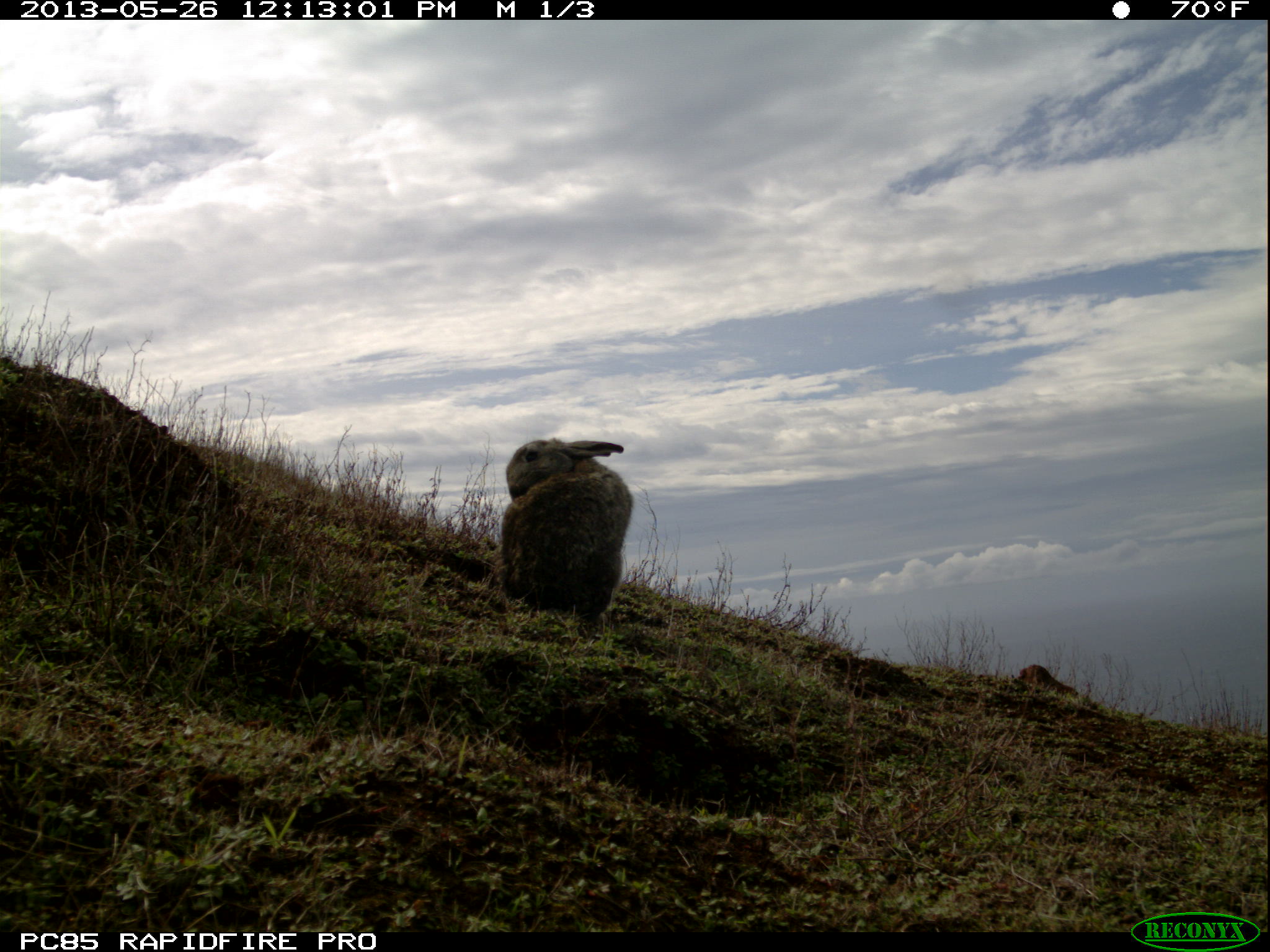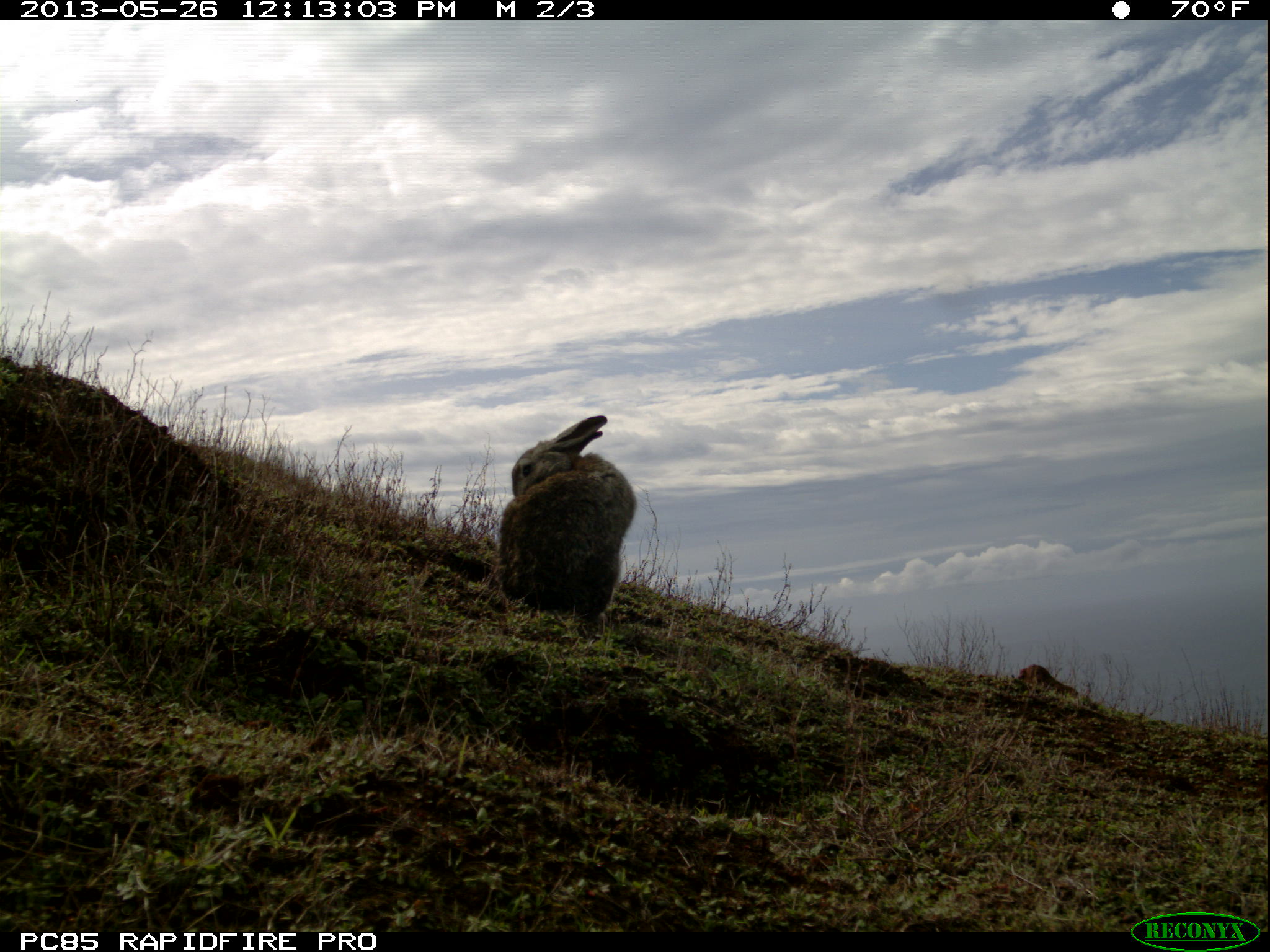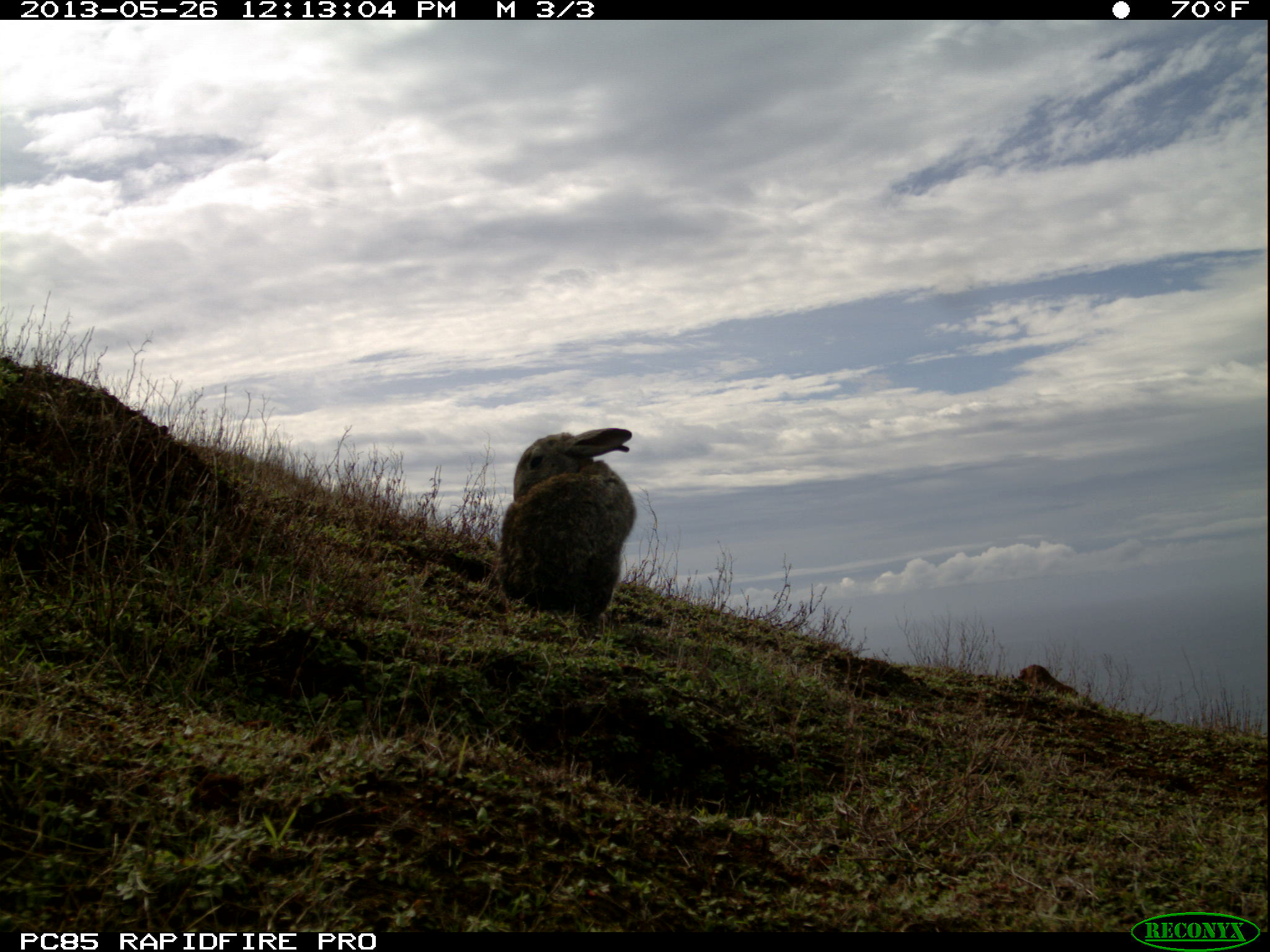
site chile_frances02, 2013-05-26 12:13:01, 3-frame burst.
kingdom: Animalia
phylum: Chordata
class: Mammalia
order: Lagomorpha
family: Leporidae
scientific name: Leporidae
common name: rabbits and hares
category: rabbit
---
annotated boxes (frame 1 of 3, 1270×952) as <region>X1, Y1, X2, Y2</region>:
rabbit: <region>495, 436, 631, 631</region>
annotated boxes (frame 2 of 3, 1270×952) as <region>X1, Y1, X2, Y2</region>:
rabbit: <region>494, 414, 636, 629</region>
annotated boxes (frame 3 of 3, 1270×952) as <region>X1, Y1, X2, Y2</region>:
rabbit: <region>494, 425, 636, 635</region>